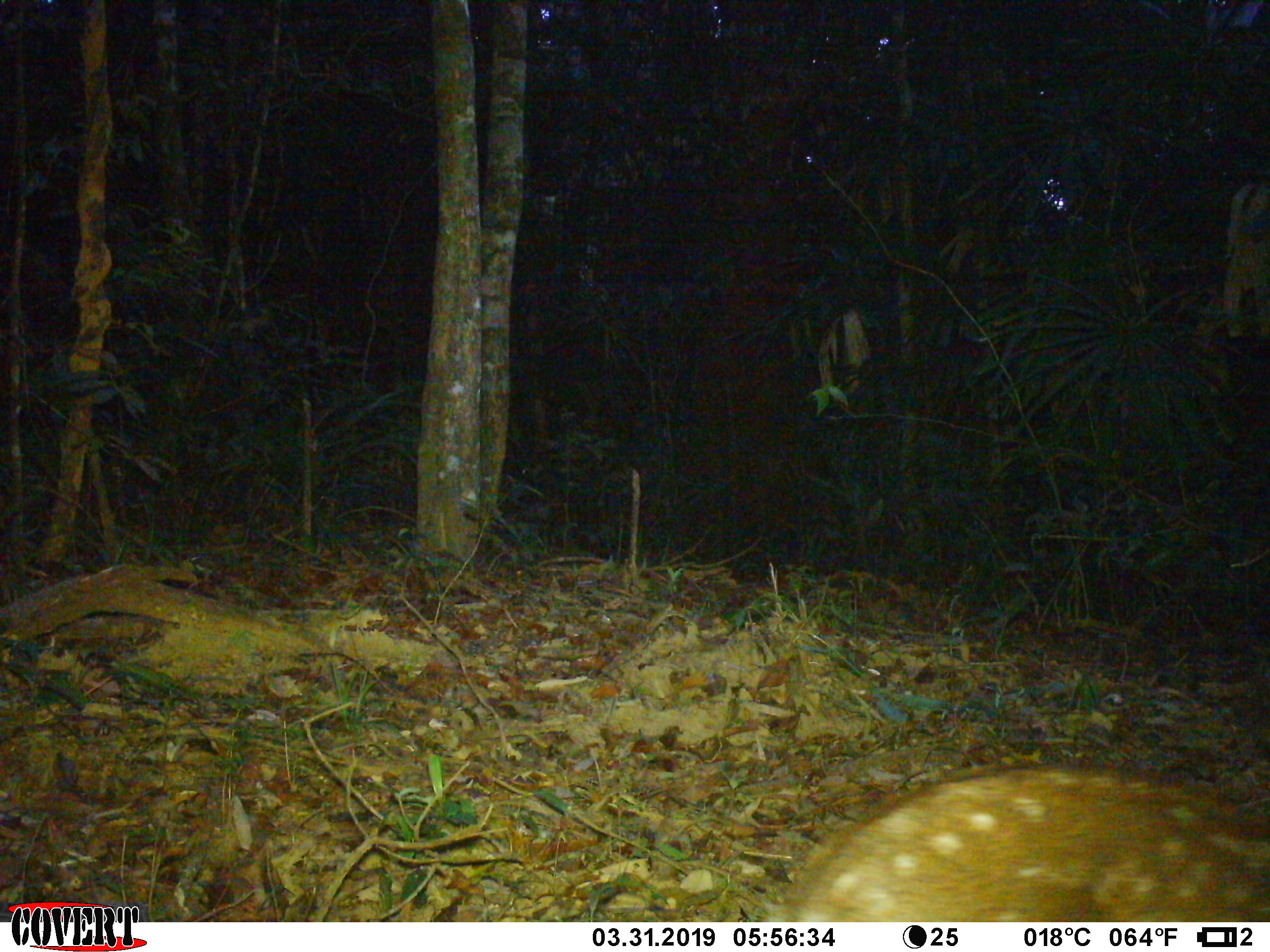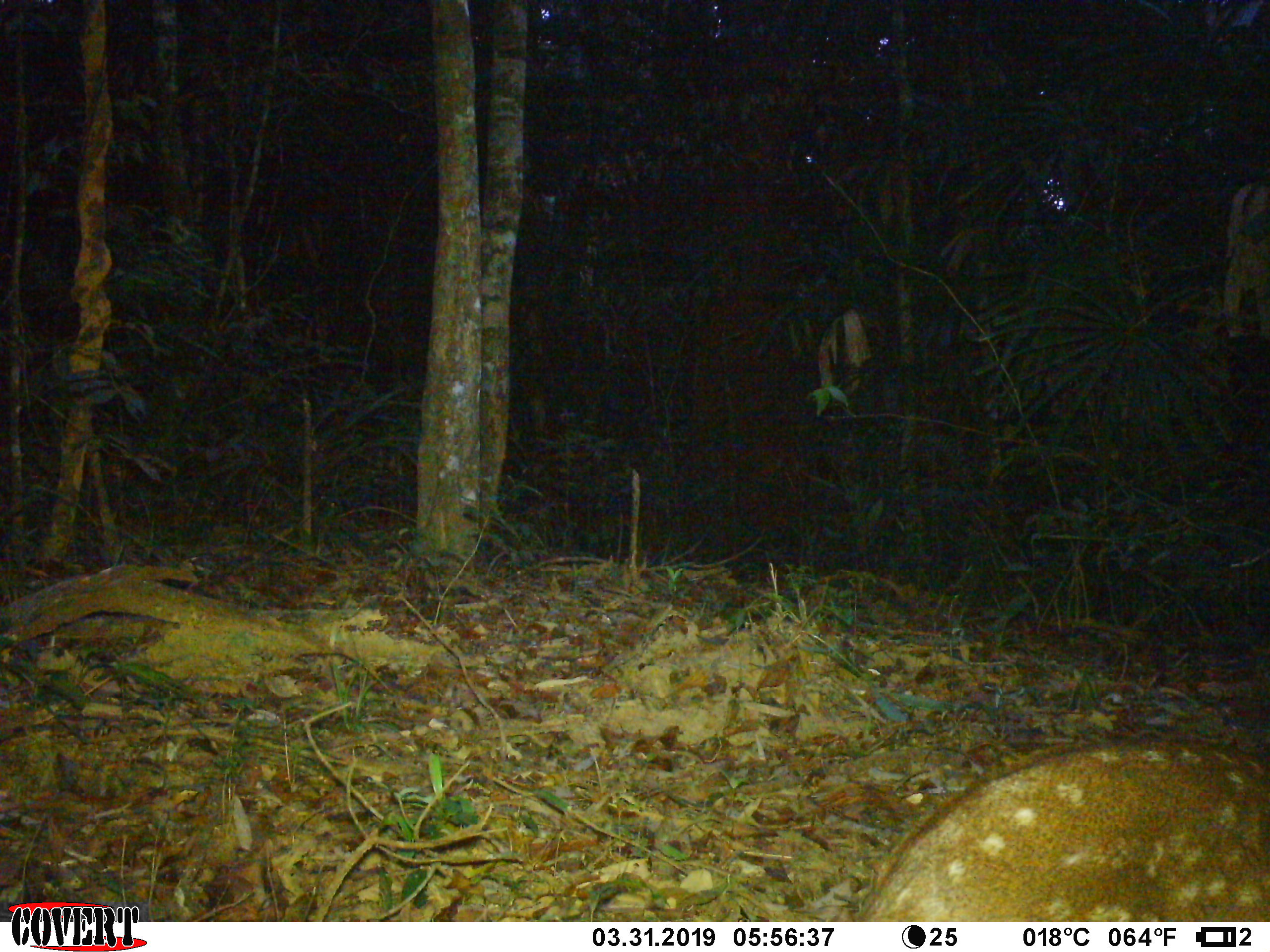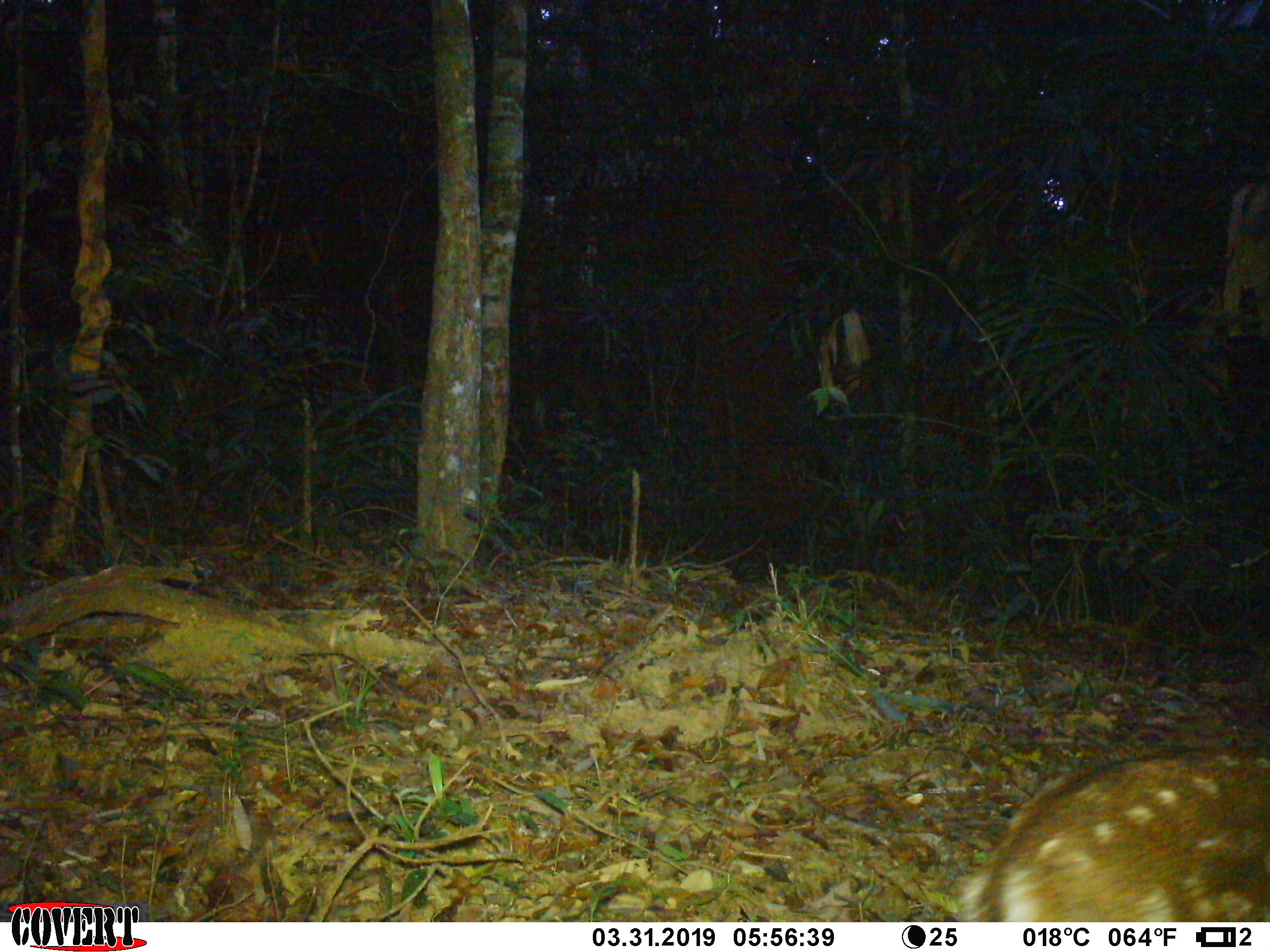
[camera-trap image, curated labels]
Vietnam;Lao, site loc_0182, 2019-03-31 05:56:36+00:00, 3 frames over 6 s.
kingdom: Animalia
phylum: Chordata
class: Mammalia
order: Artiodactyla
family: Cervidae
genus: Muntiacus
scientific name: Muntiacus vuquangensis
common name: large-antlered muntjac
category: large antlered muntjac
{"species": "large antlered muntjac (large-antlered muntjac) (Muntiacus vuquangensis)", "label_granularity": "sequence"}